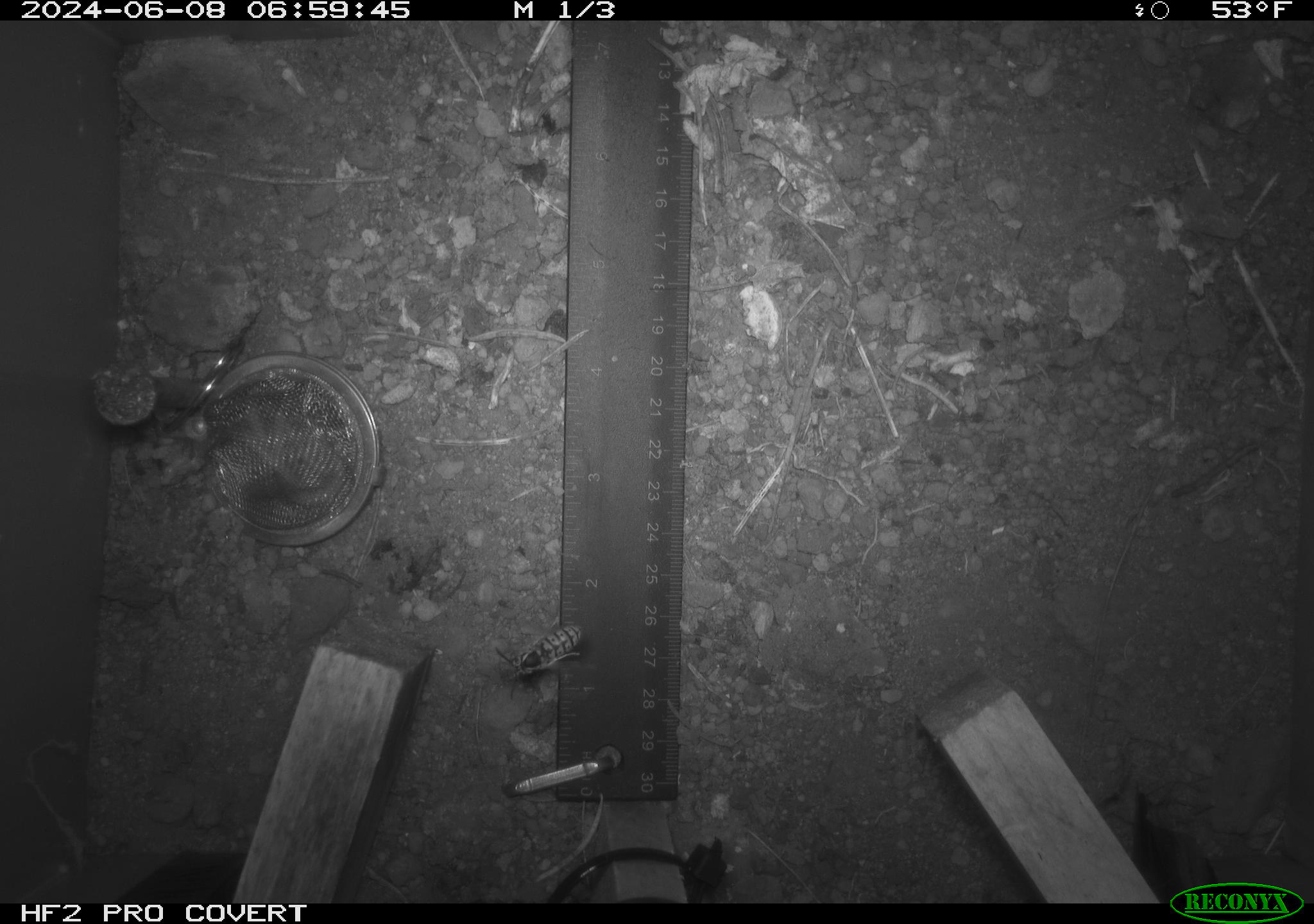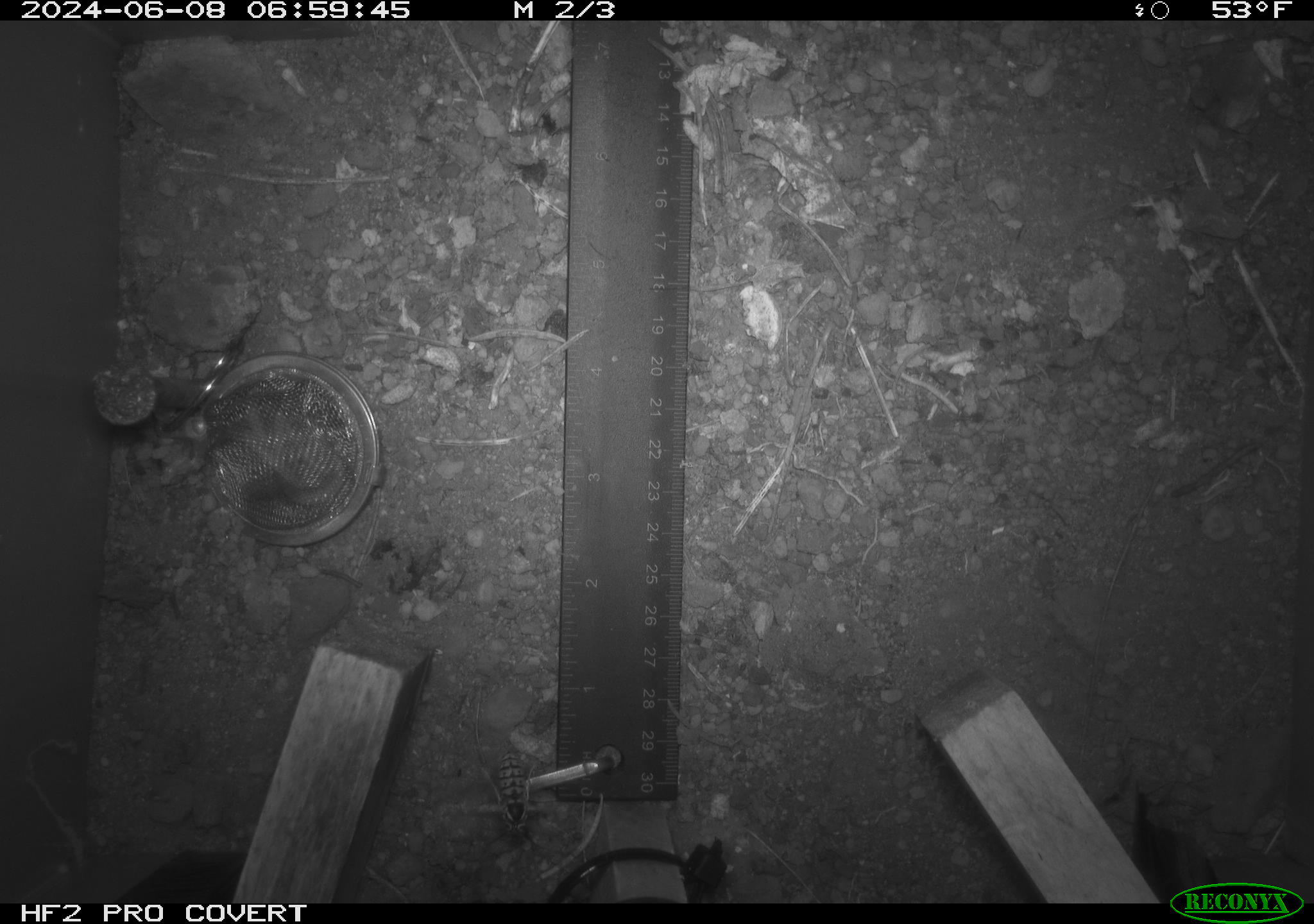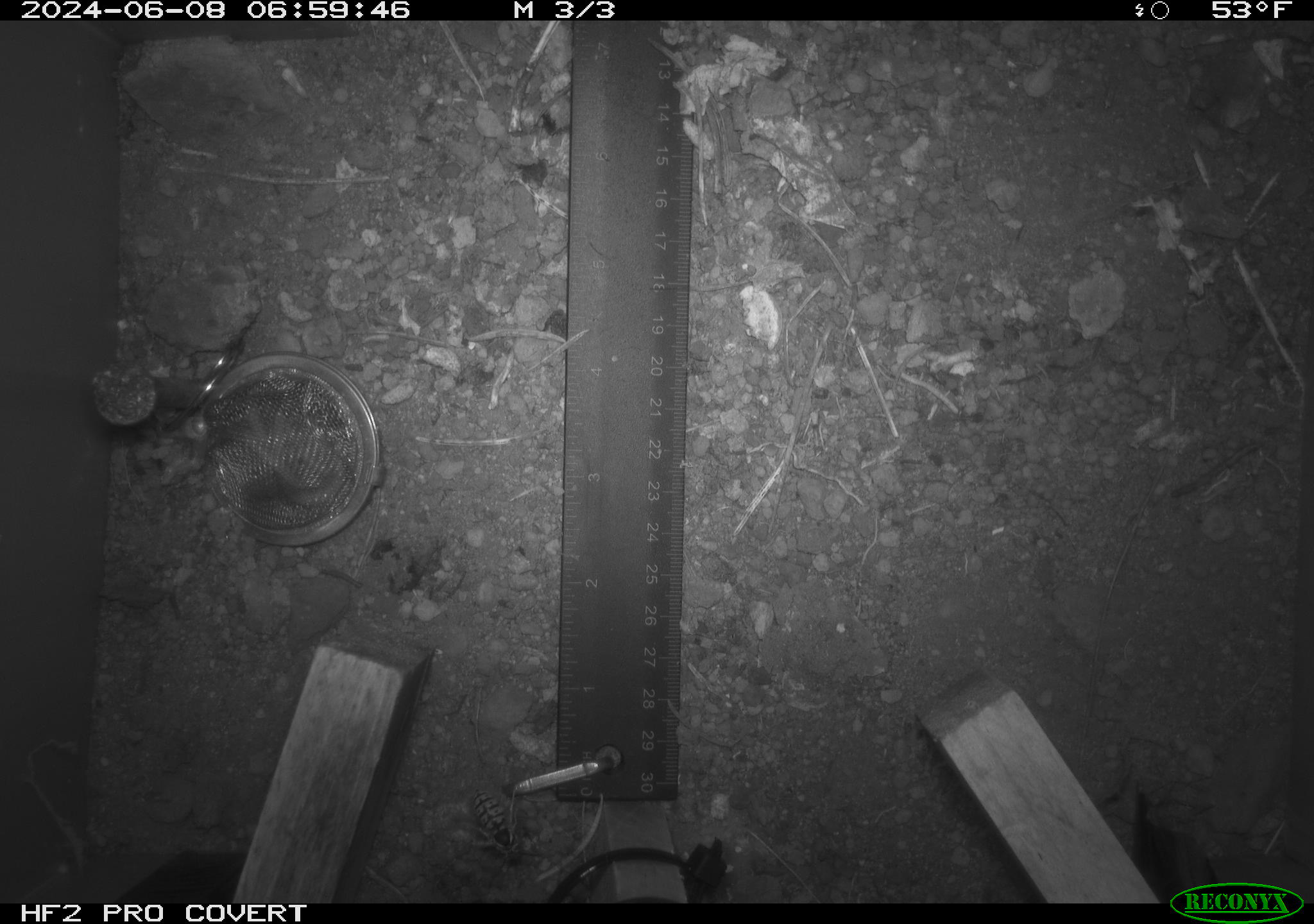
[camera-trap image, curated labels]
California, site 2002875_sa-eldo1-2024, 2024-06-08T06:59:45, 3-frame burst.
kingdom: Animalia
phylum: Arthropoda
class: Insecta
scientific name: Insecta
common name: insect